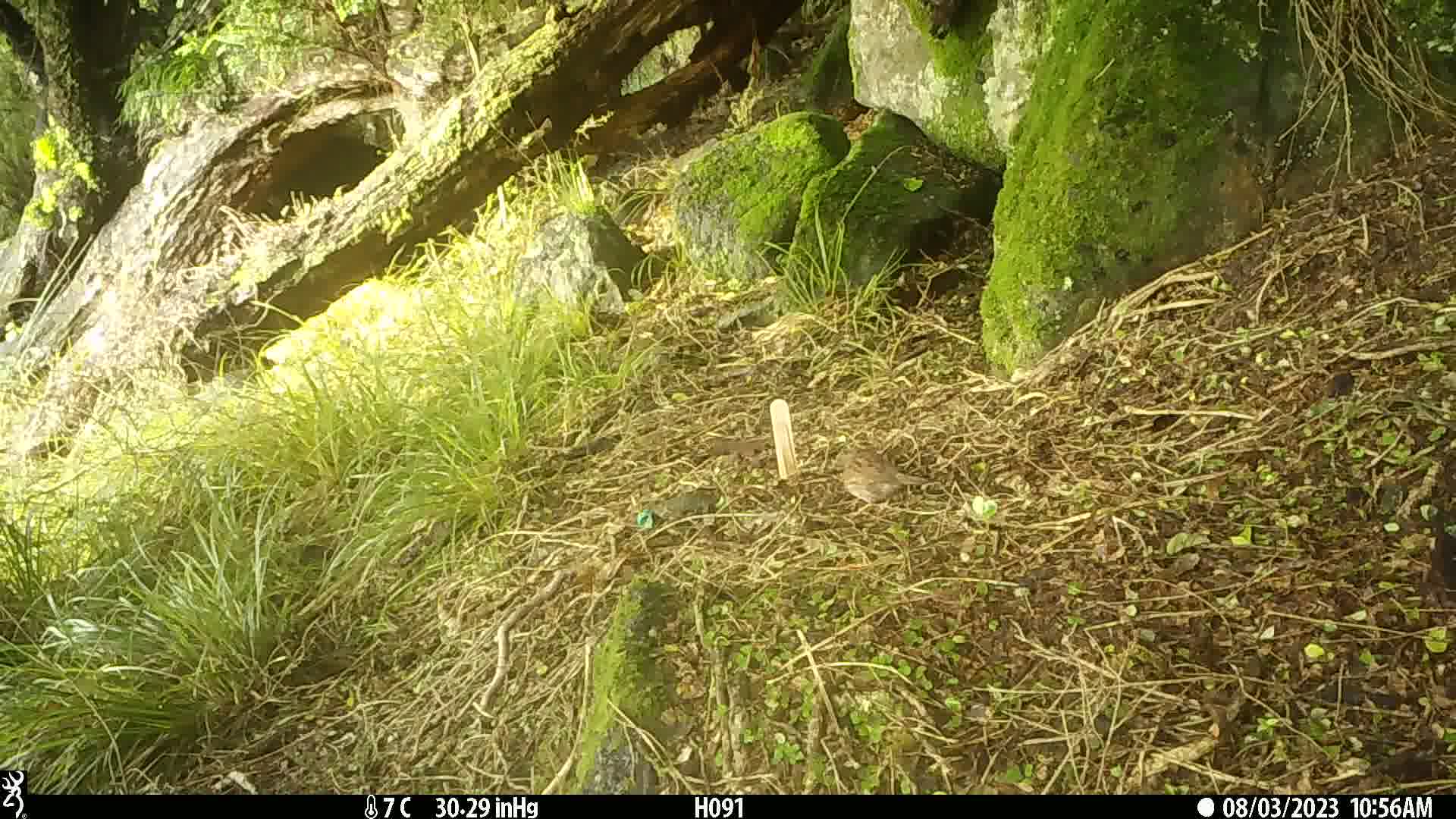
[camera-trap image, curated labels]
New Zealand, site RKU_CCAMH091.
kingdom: Animalia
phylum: Chordata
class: Aves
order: Passeriformes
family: Prunellidae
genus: Prunella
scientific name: Prunella modularis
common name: dunnock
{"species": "dunnock (Prunella modularis)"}